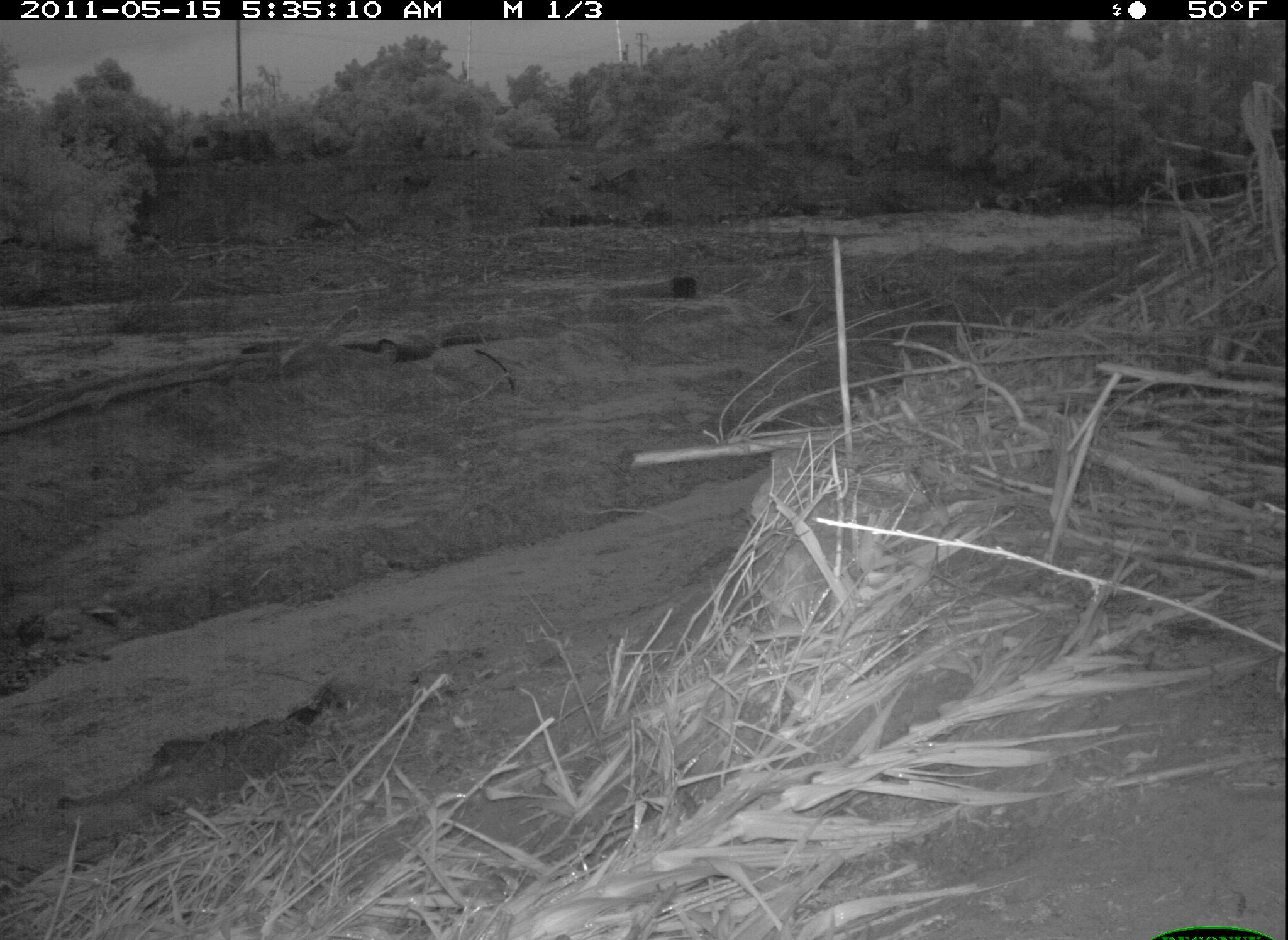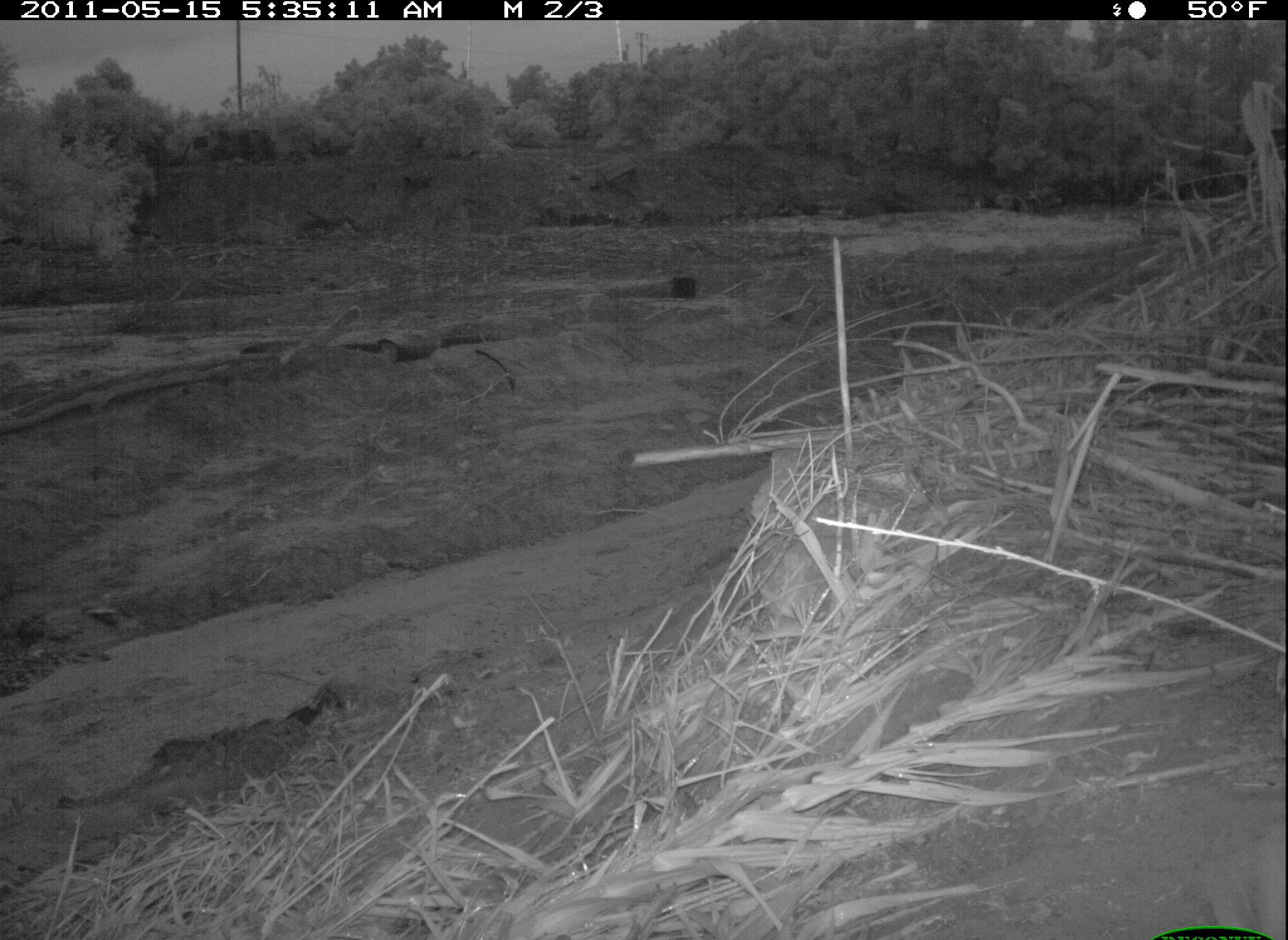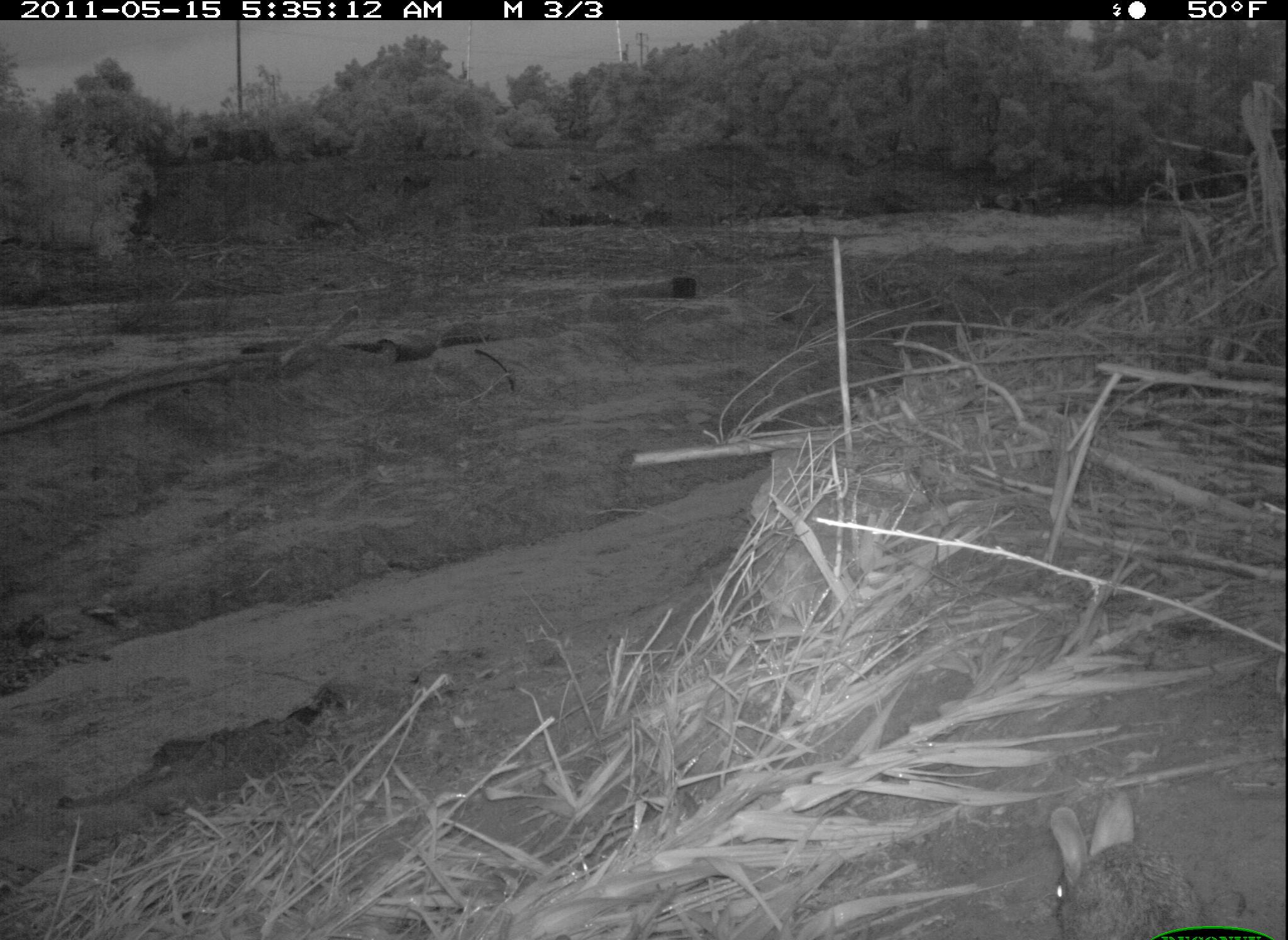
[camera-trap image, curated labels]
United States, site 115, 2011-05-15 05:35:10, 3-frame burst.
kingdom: Animalia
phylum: Chordata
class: Mammalia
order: Lagomorpha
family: Leporidae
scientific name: Leporidae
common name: rabbits and hares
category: rabbit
Rabbit (rabbits and hares) (Leporidae).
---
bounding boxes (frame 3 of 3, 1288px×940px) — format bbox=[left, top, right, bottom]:
rabbit: bbox=[1045, 789, 1212, 940]